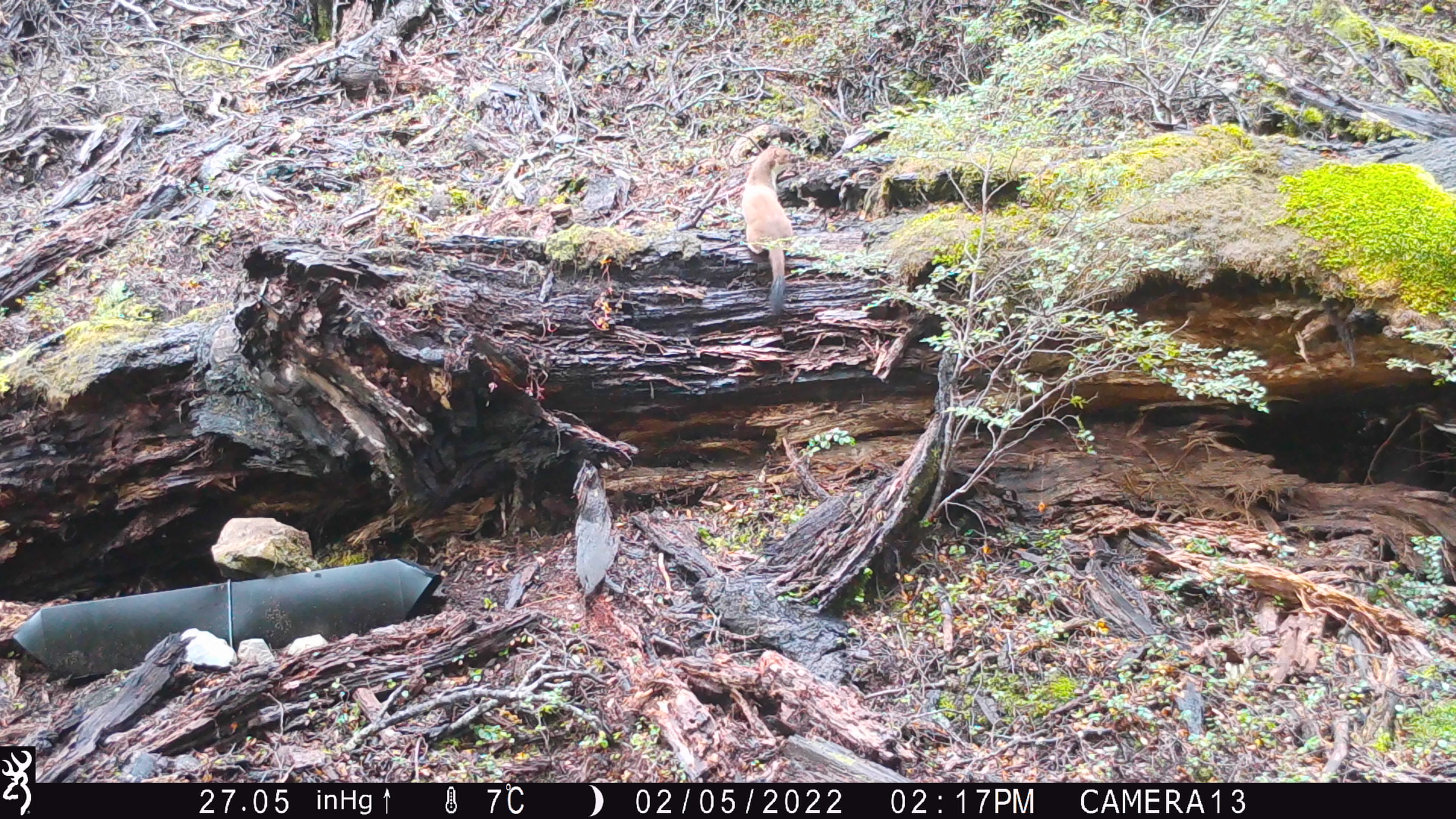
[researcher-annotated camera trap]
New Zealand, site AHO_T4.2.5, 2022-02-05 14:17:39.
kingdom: Animalia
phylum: Chordata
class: Mammalia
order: Carnivora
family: Mustelidae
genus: Mustela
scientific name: Mustela erminea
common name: stoat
Stoat (Mustela erminea).